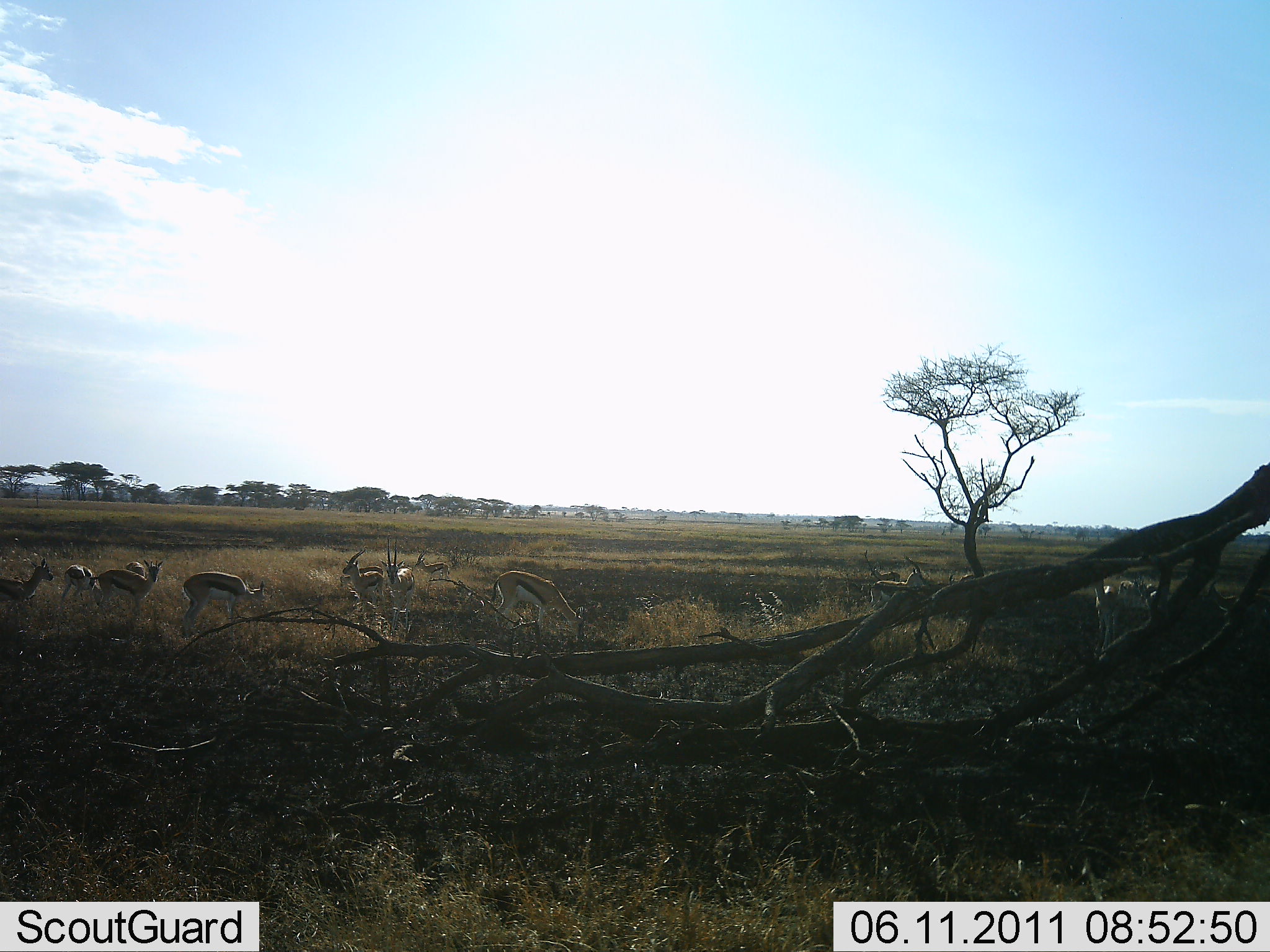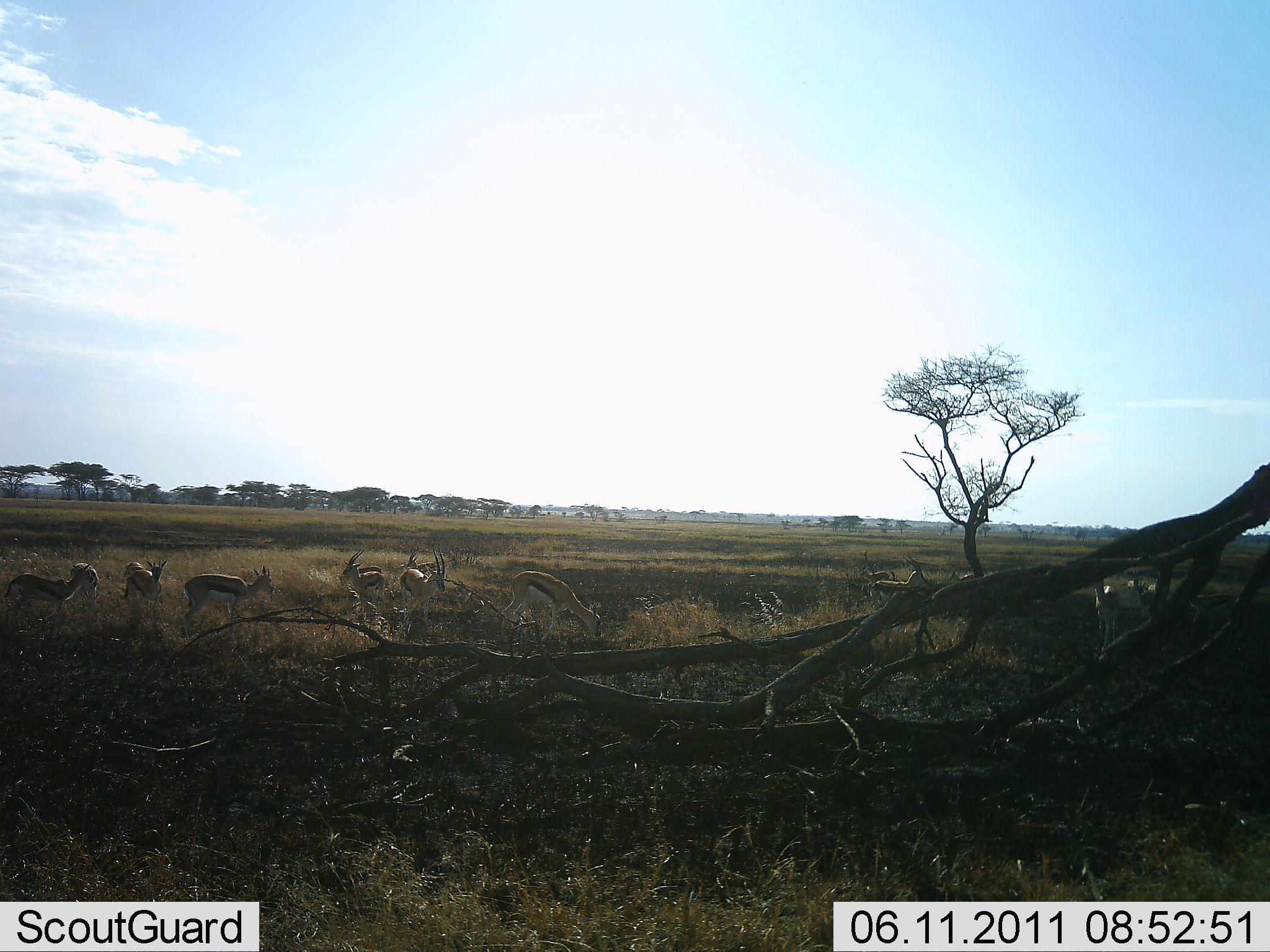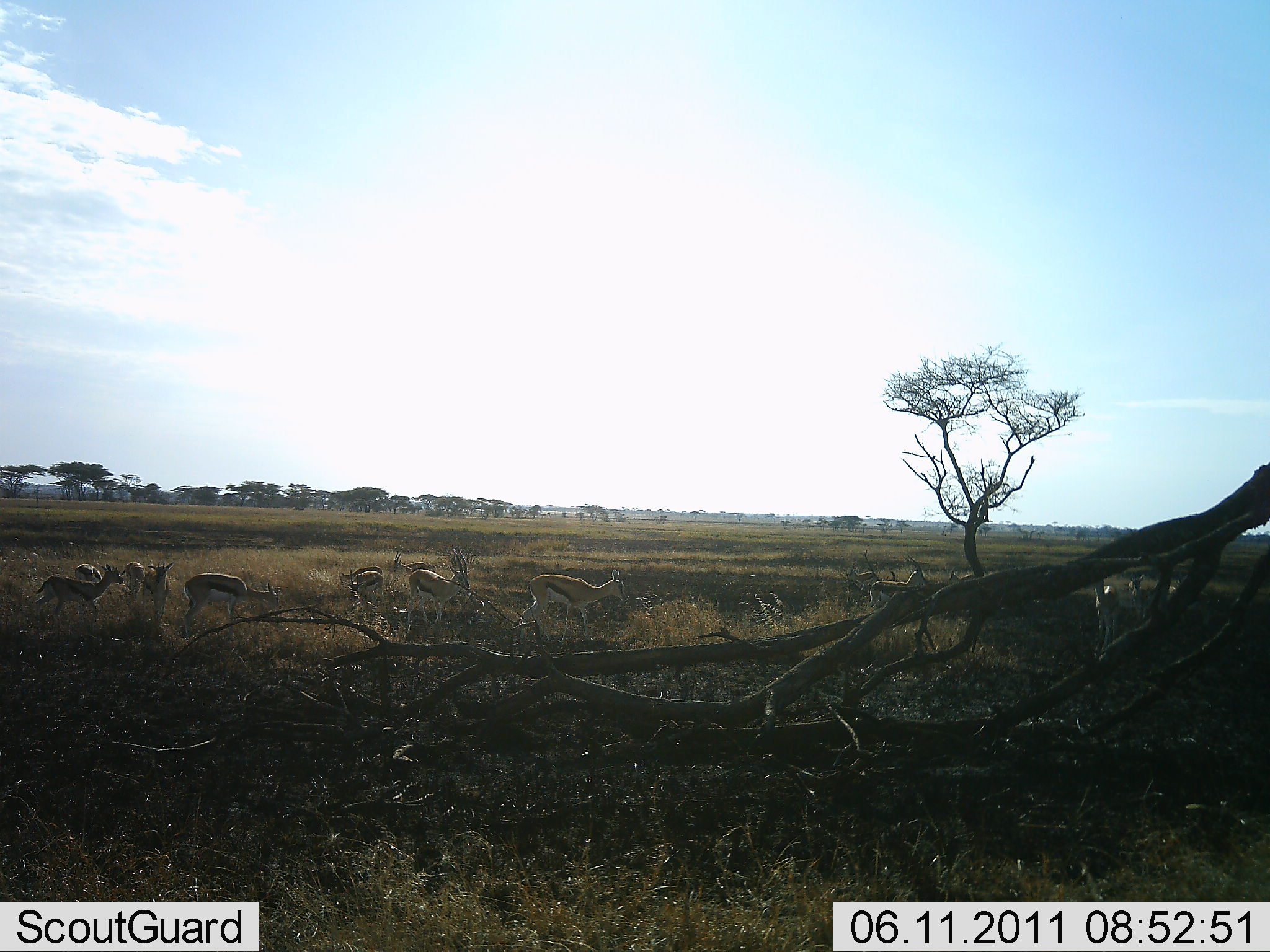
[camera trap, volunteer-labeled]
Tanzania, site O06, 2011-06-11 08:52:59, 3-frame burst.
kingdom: Animalia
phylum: Chordata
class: Mammalia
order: Artiodactyla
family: Bovidae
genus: Eudorcas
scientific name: Eudorcas thomsonii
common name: thomson's gazelle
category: gazellethomsons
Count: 11-50.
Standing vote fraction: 38%.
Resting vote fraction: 0%.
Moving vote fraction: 92%.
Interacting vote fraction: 8%.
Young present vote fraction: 0%.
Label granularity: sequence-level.